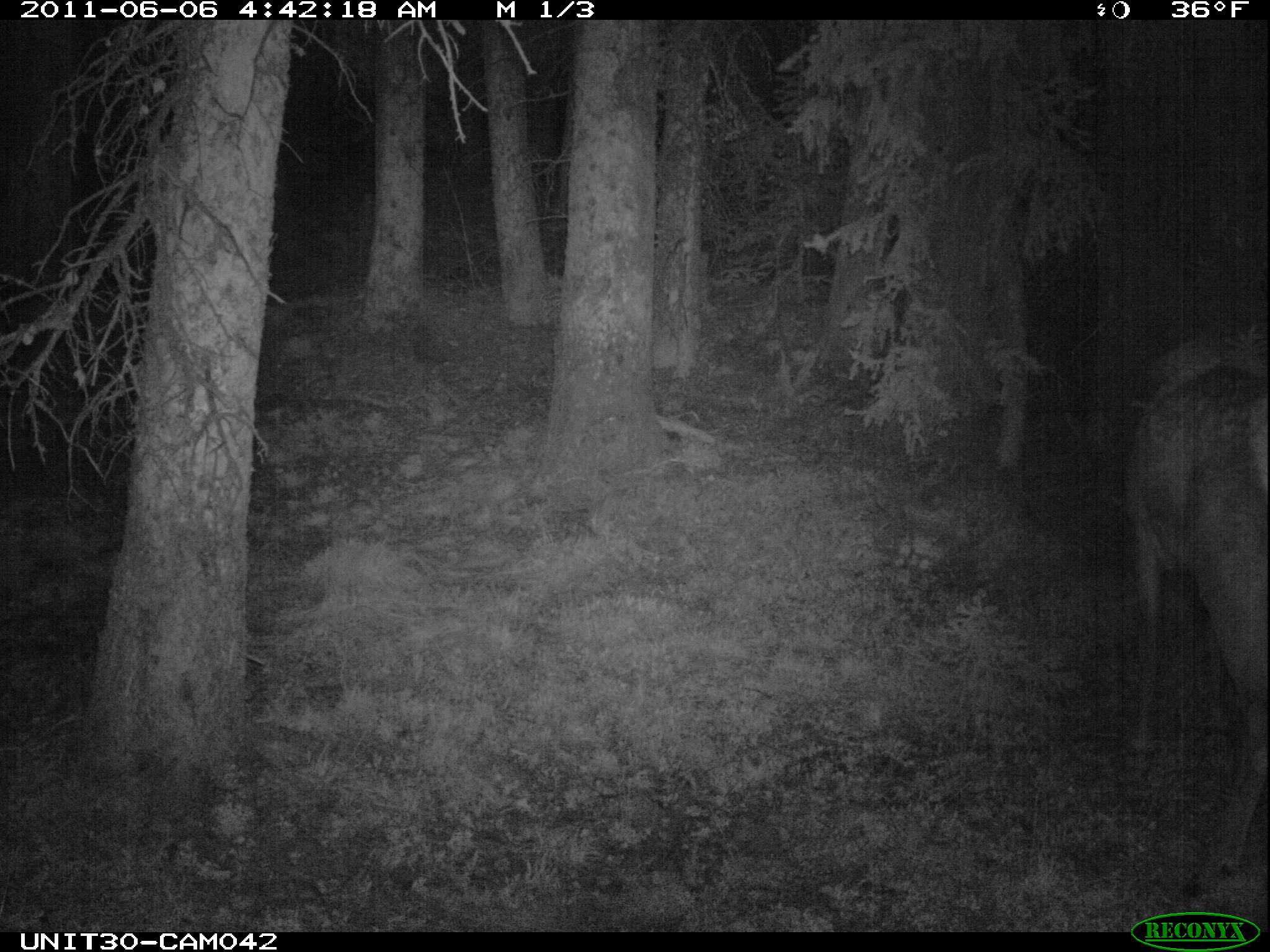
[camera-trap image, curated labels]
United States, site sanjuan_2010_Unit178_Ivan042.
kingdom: Animalia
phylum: Chordata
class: Mammalia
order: Artiodactyla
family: Cervidae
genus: Cervus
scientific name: Cervus elaphus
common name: red deer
Cervus elaphus (red deer).